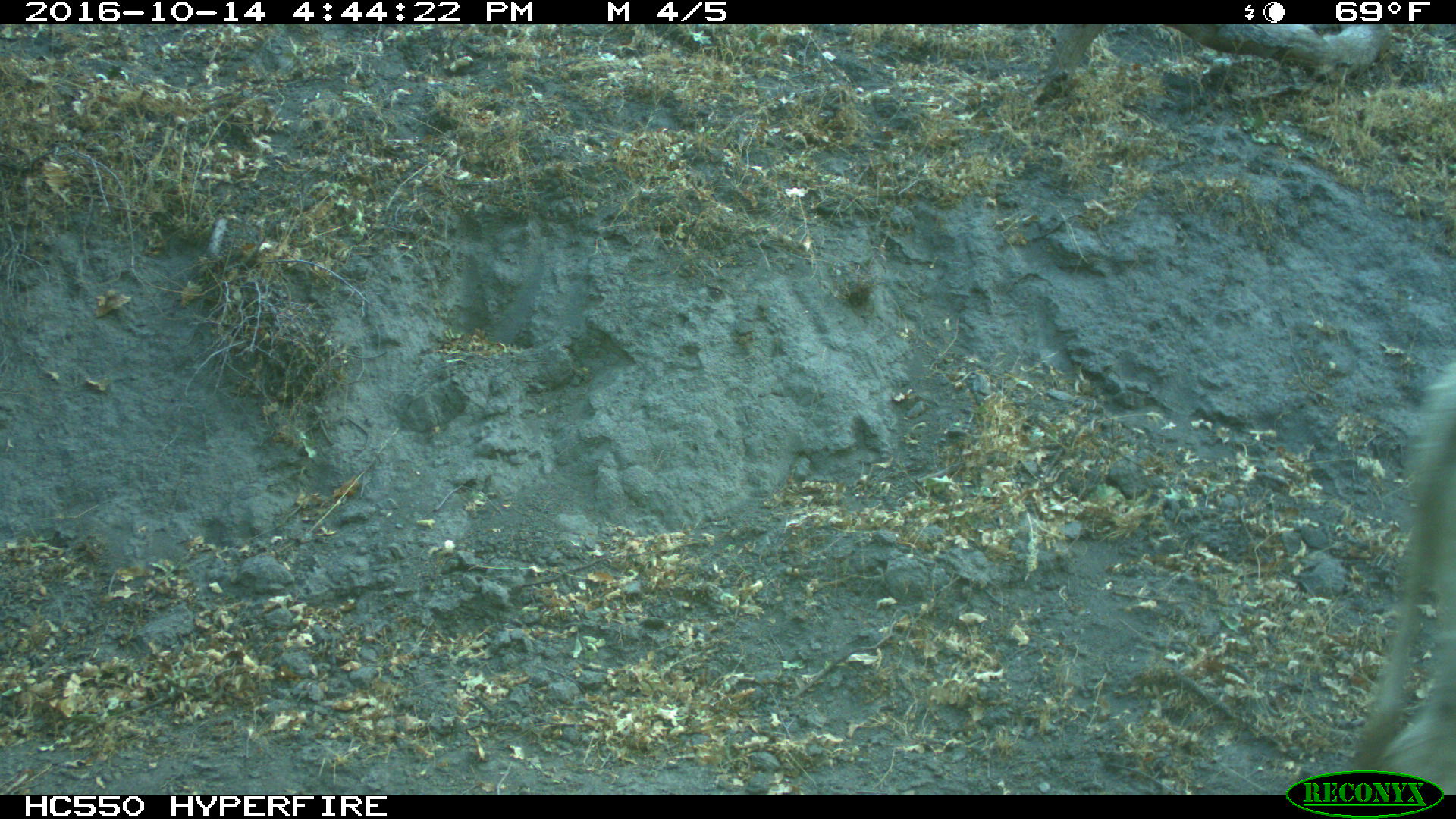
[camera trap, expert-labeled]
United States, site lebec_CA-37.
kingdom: Animalia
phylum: Chordata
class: Mammalia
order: Artiodactyla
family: Bovidae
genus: Bos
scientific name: Bos taurus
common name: domestic cow